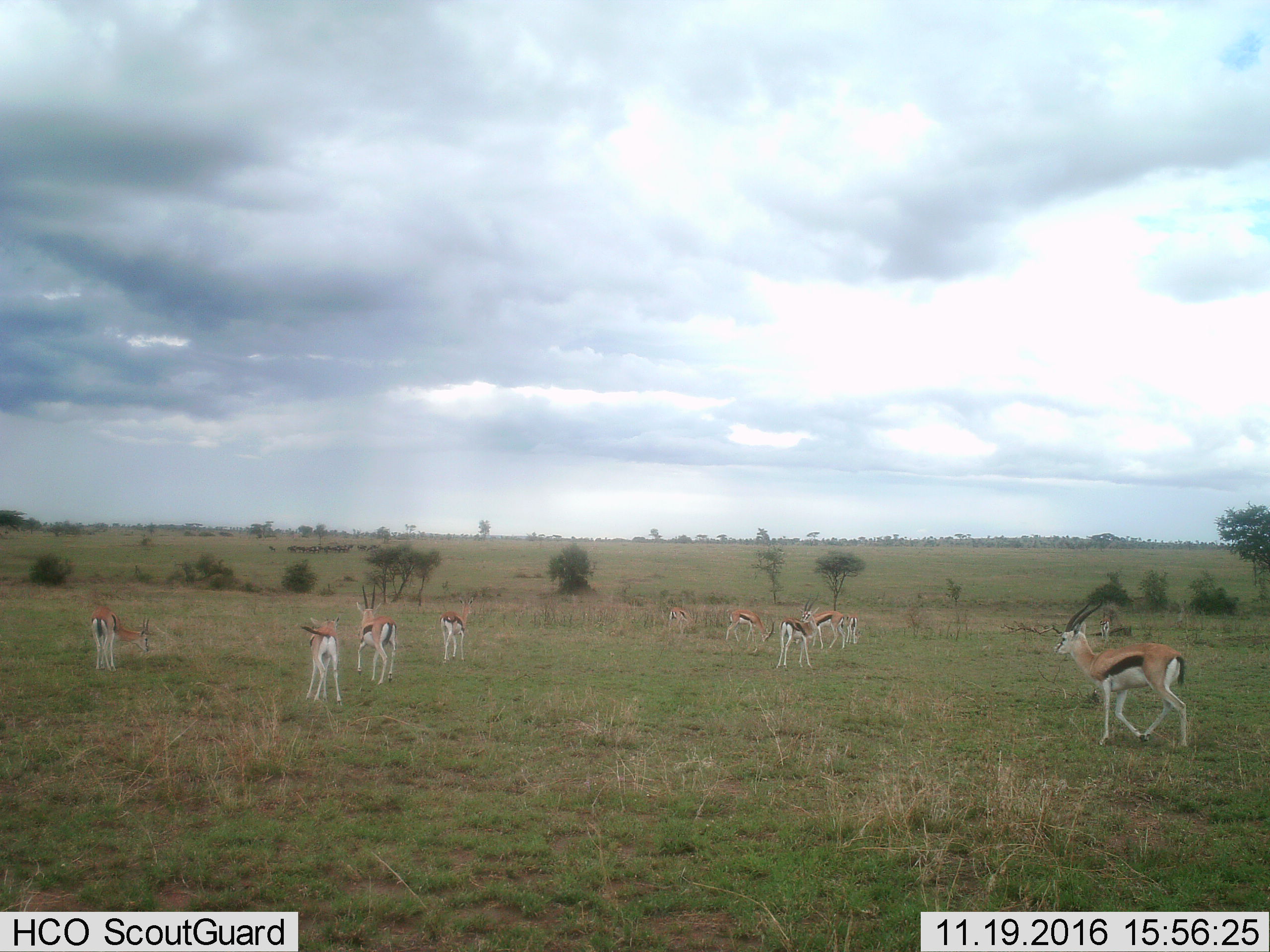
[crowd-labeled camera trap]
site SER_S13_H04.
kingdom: Animalia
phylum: Chordata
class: Mammalia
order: Artiodactyla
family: Bovidae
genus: Eudorcas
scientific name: Eudorcas thomsonii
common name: thomson's gazelle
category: gazellethomsons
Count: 11-50.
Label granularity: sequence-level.